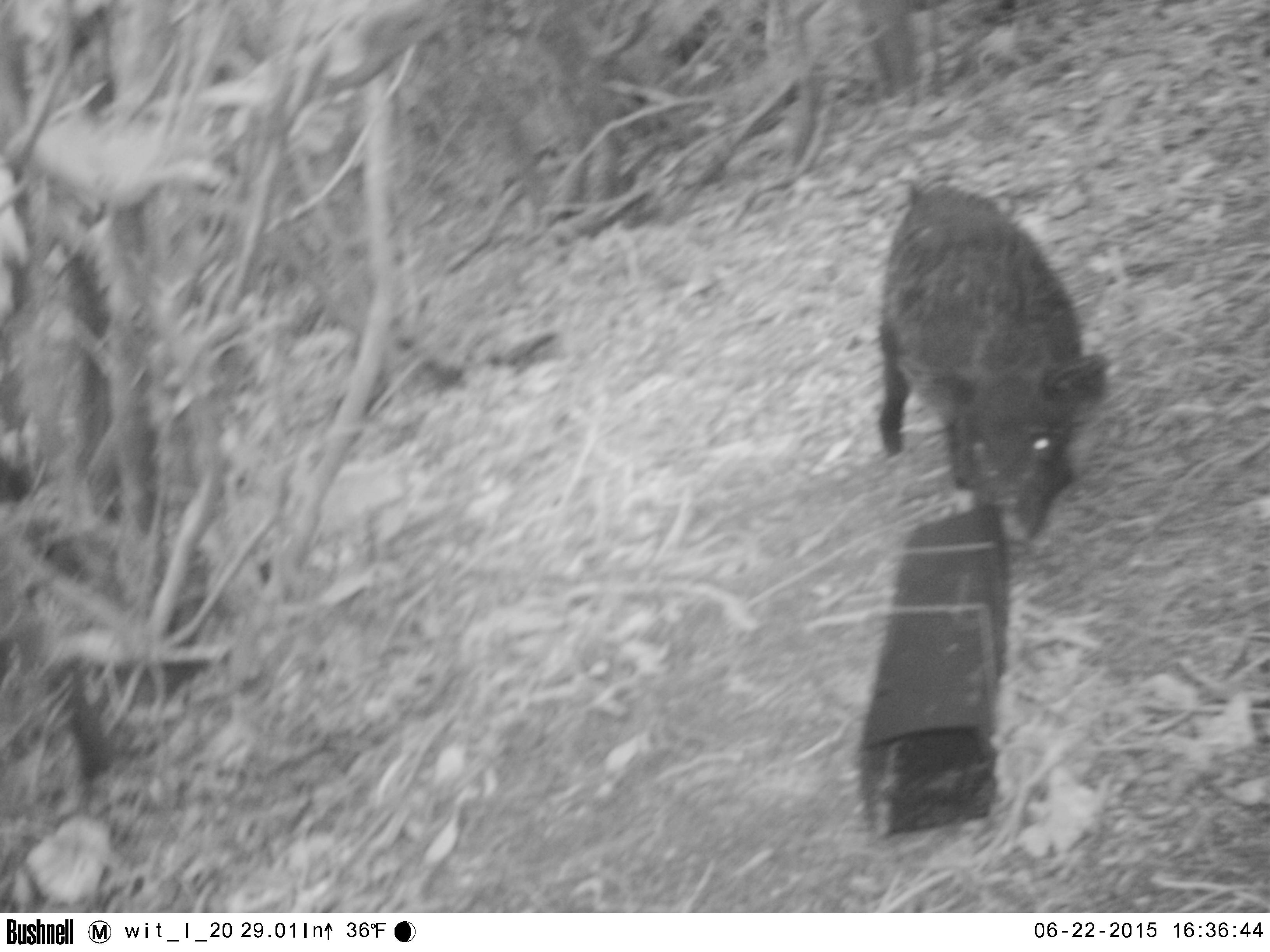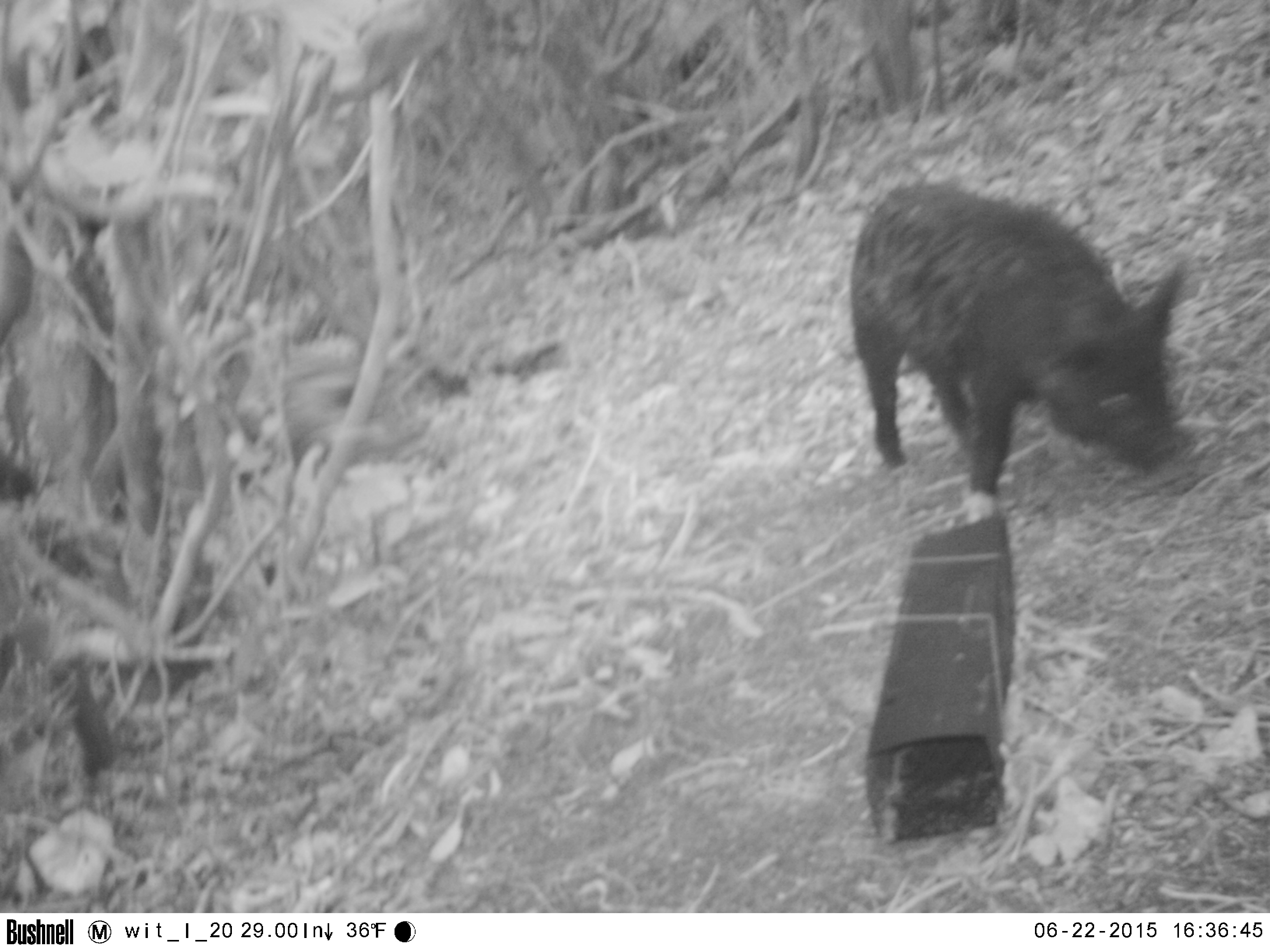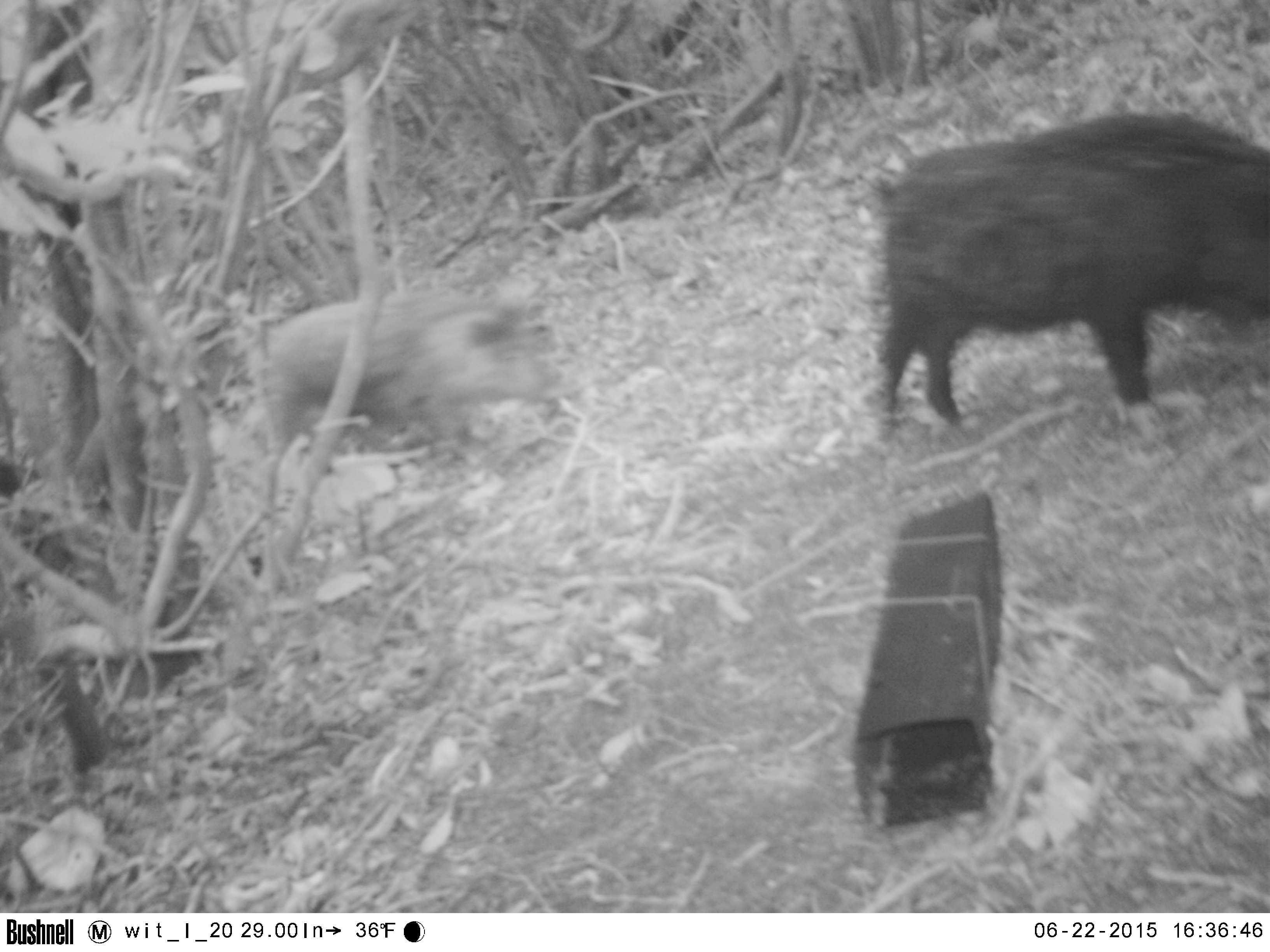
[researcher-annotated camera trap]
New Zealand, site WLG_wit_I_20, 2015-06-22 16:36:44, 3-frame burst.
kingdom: Animalia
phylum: Chordata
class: Mammalia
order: Artiodactyla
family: Suidae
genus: Sus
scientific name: Sus scrofa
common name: pig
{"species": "pig (Sus scrofa)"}